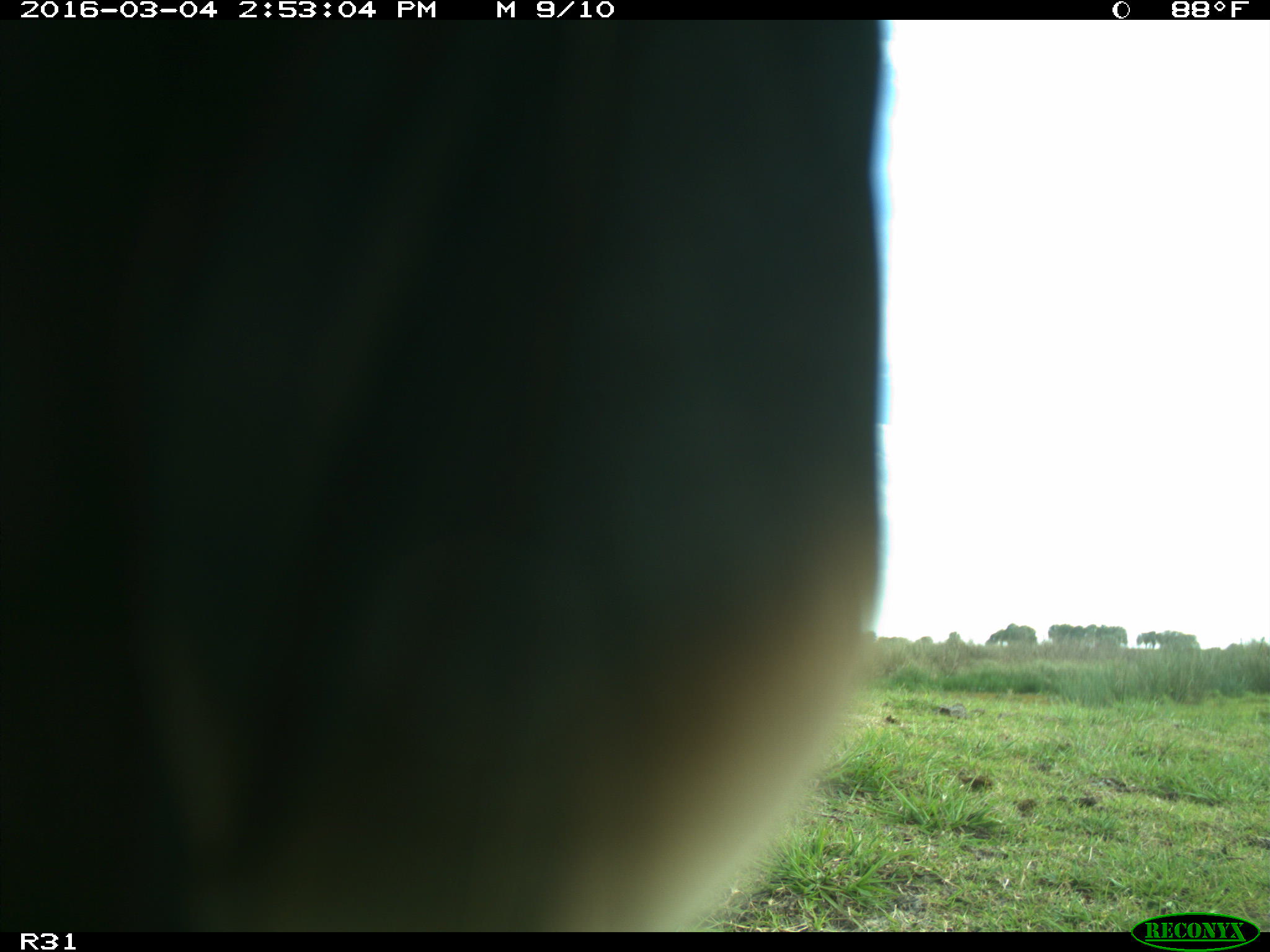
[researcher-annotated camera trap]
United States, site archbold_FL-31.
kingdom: Animalia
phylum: Chordata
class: Aves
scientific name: Aves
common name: birds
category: unidentified bird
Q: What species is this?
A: Unidentified bird (birds) (Aves).